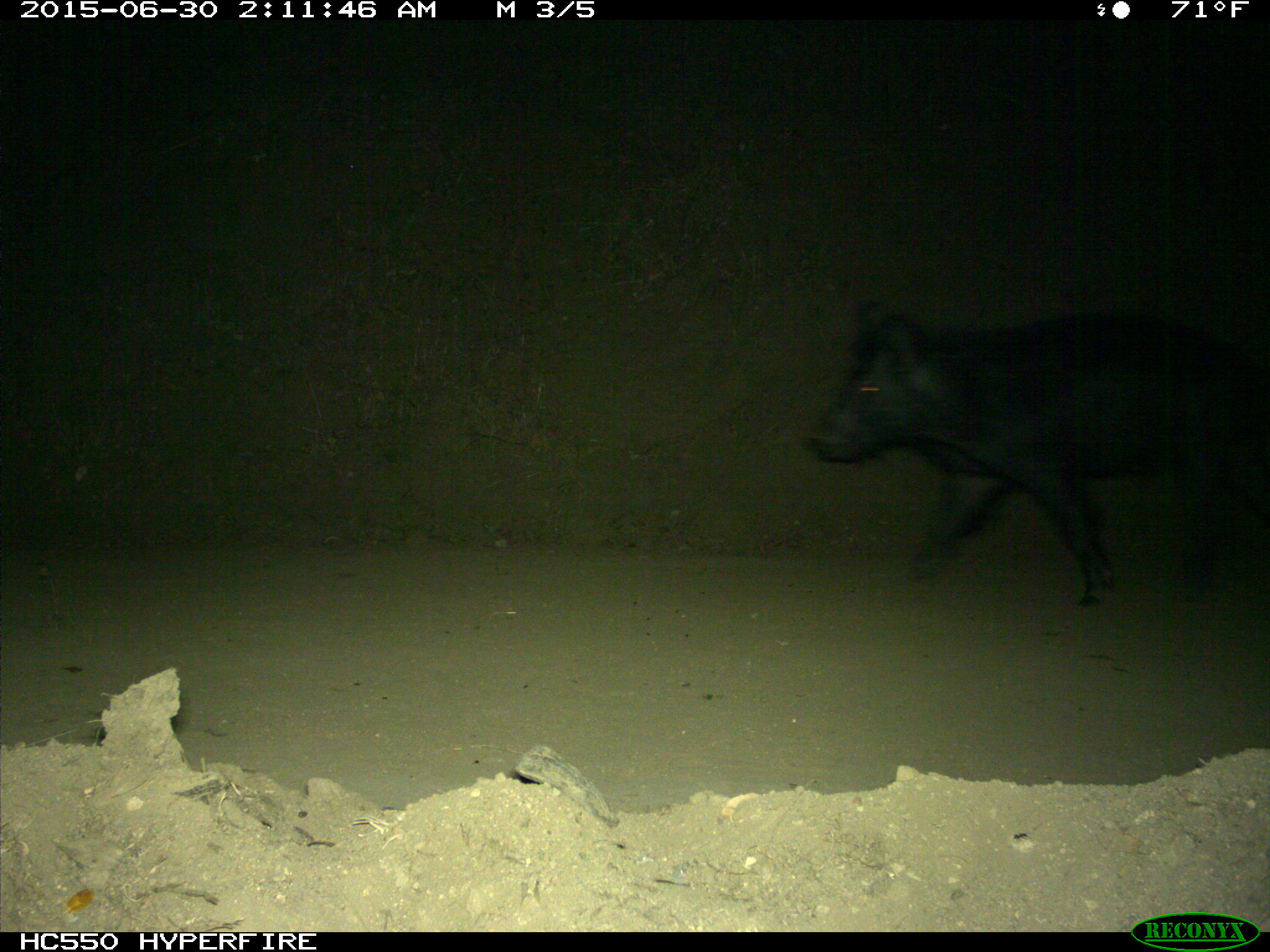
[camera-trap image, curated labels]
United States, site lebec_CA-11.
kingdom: Animalia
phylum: Chordata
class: Mammalia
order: Artiodactyla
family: Suidae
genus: Sus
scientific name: Sus scrofa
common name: wild boar